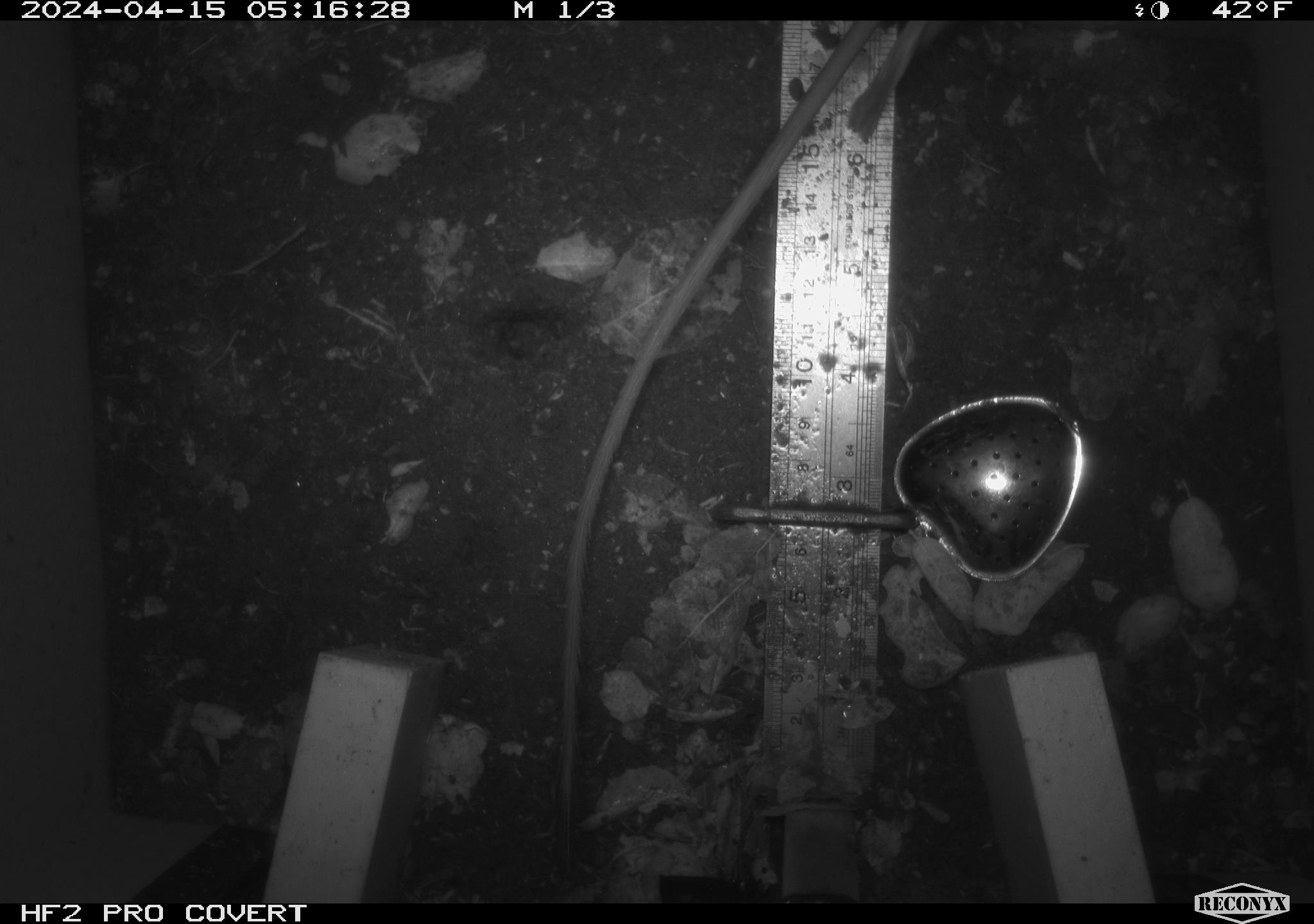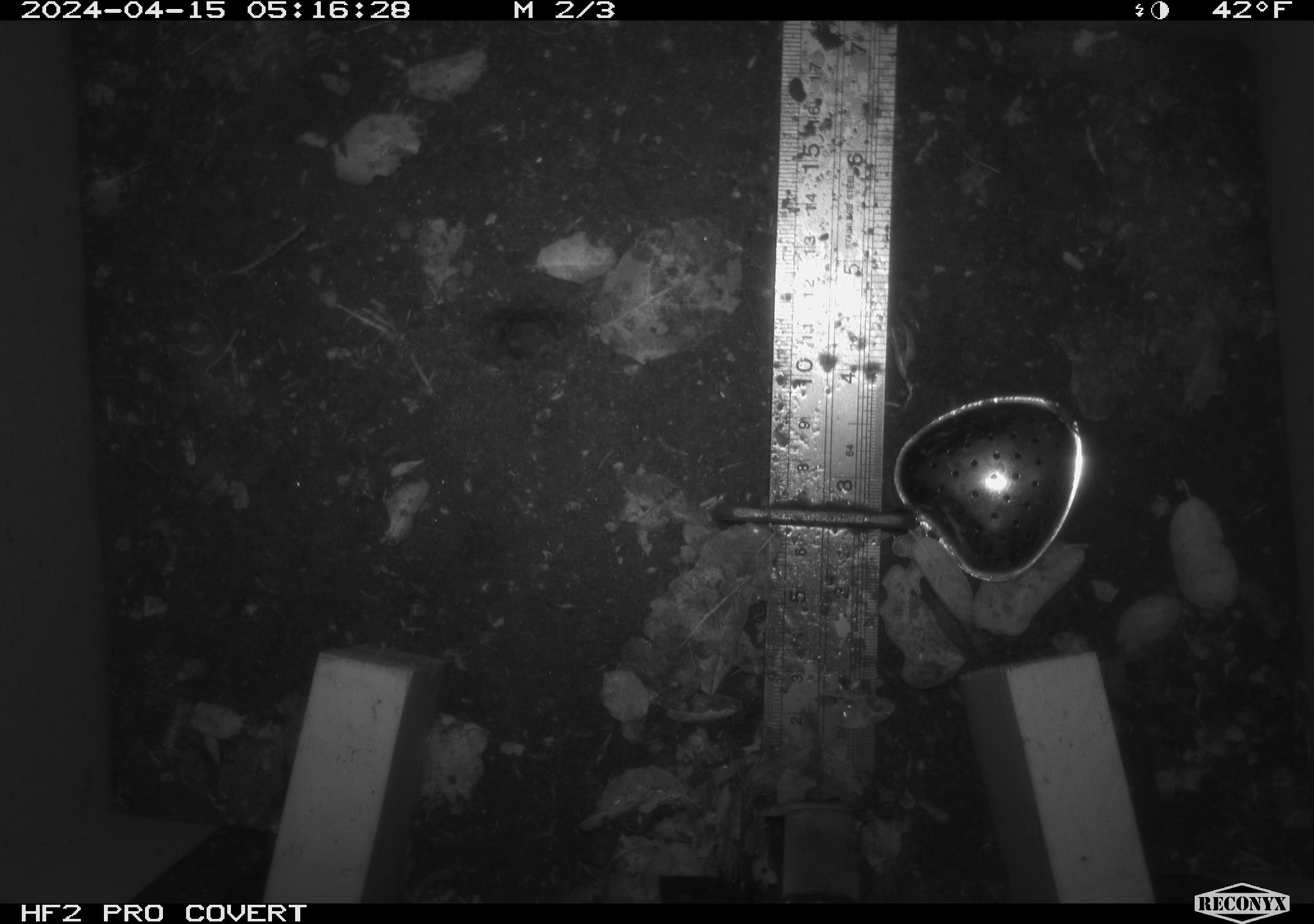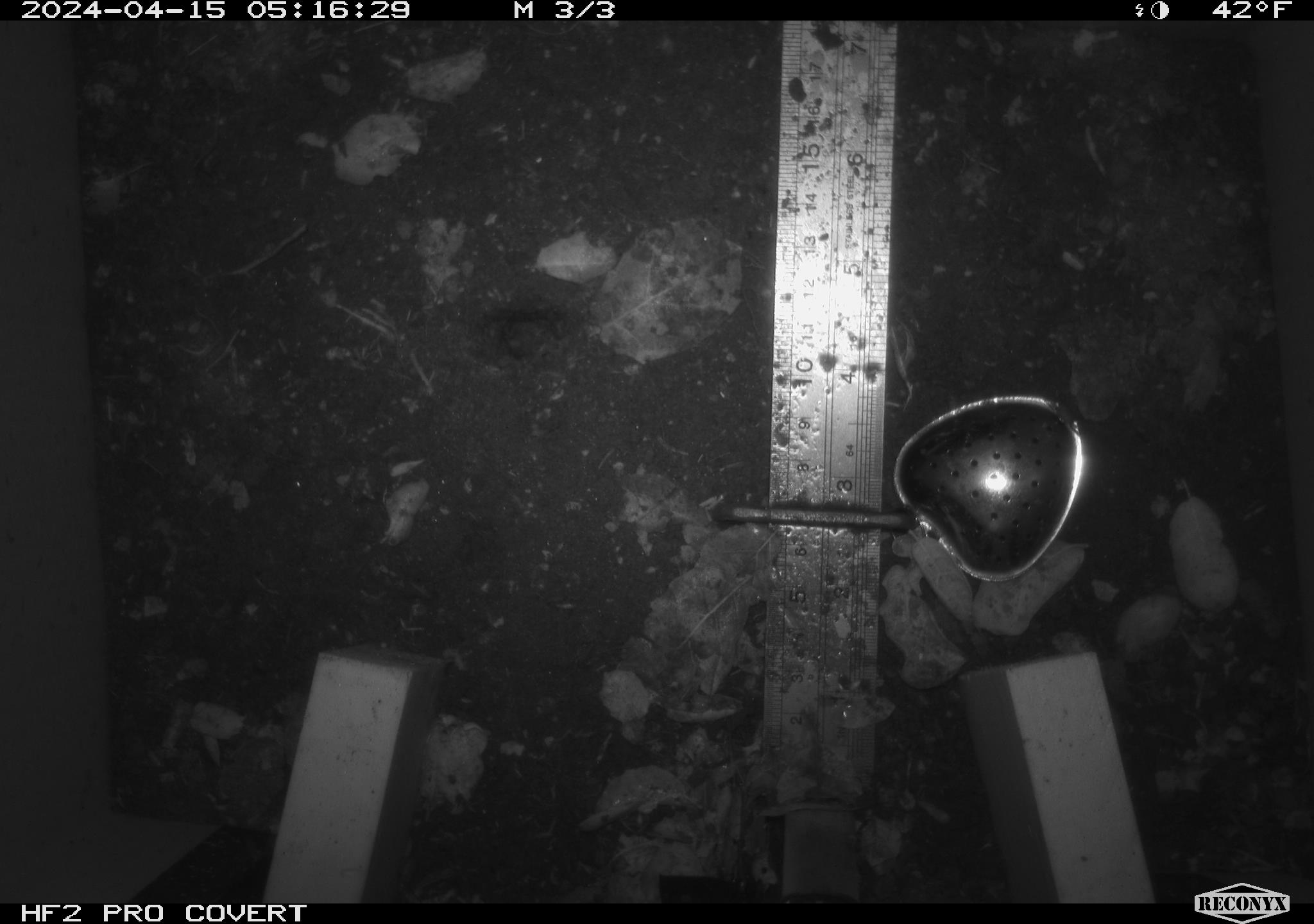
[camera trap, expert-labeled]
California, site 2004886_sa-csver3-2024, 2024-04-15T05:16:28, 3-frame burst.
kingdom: Animalia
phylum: Chordata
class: Mammalia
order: Rodentia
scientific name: Rodentia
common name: rodent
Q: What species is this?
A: Rodent (Rodentia).